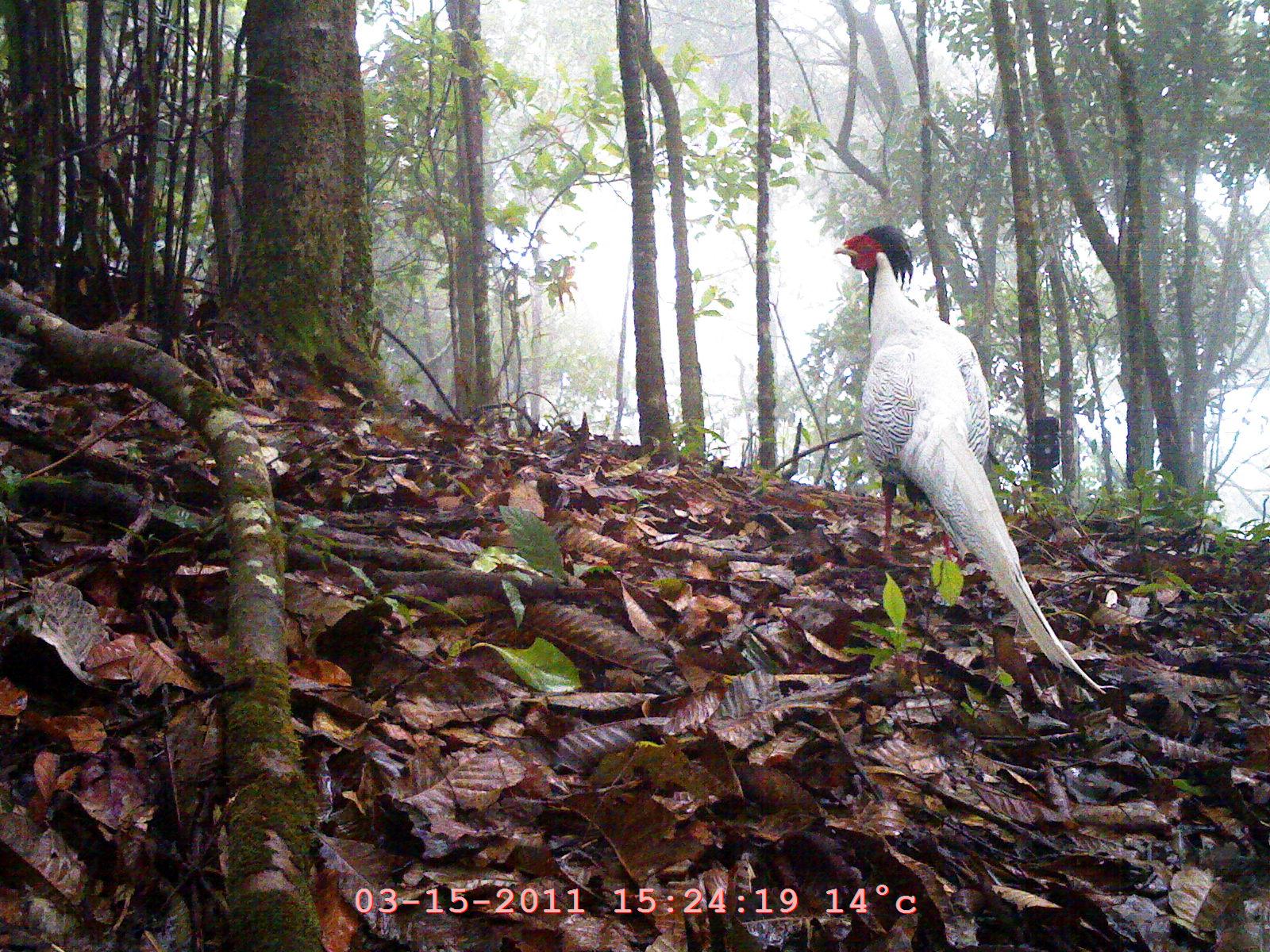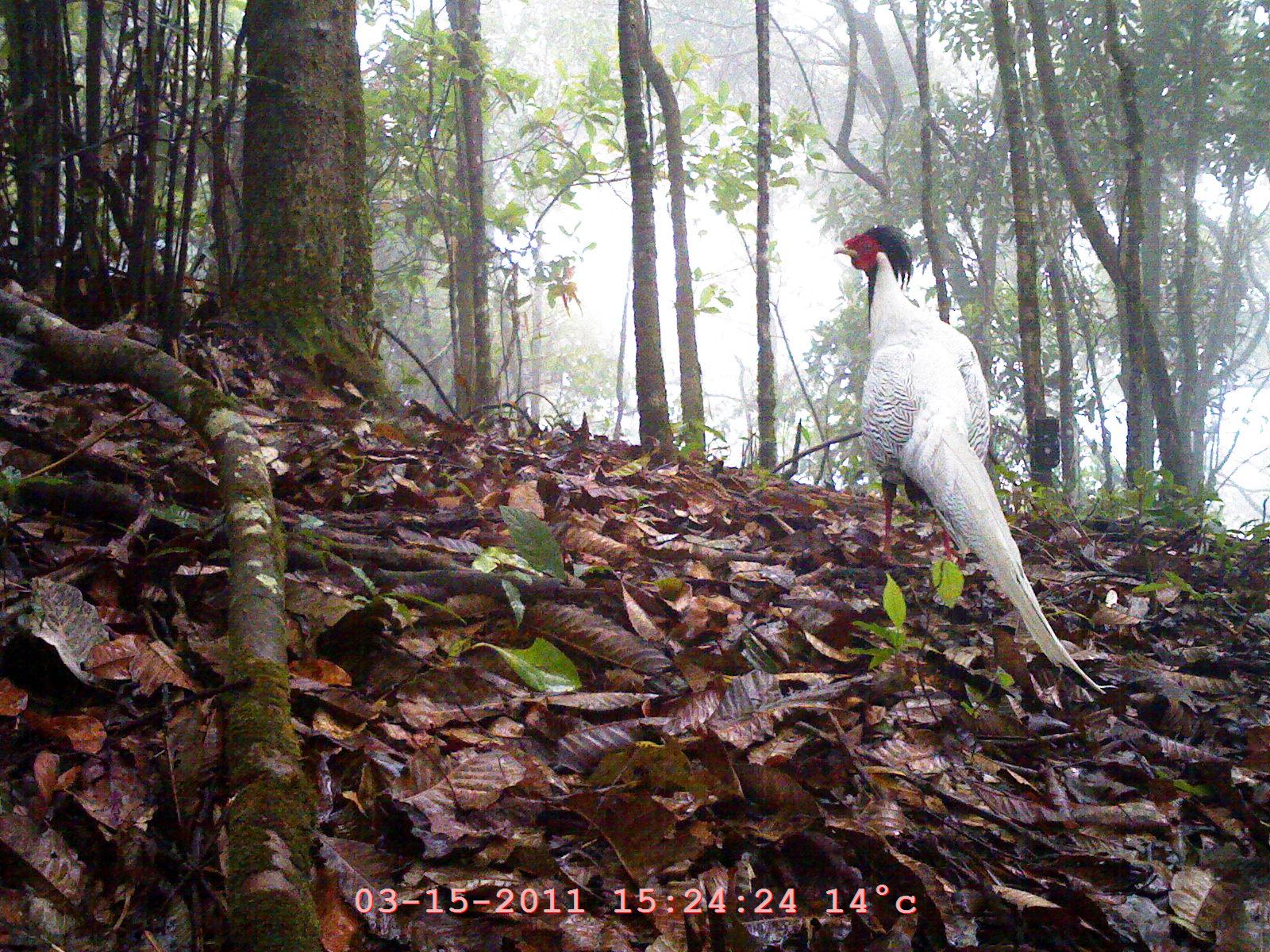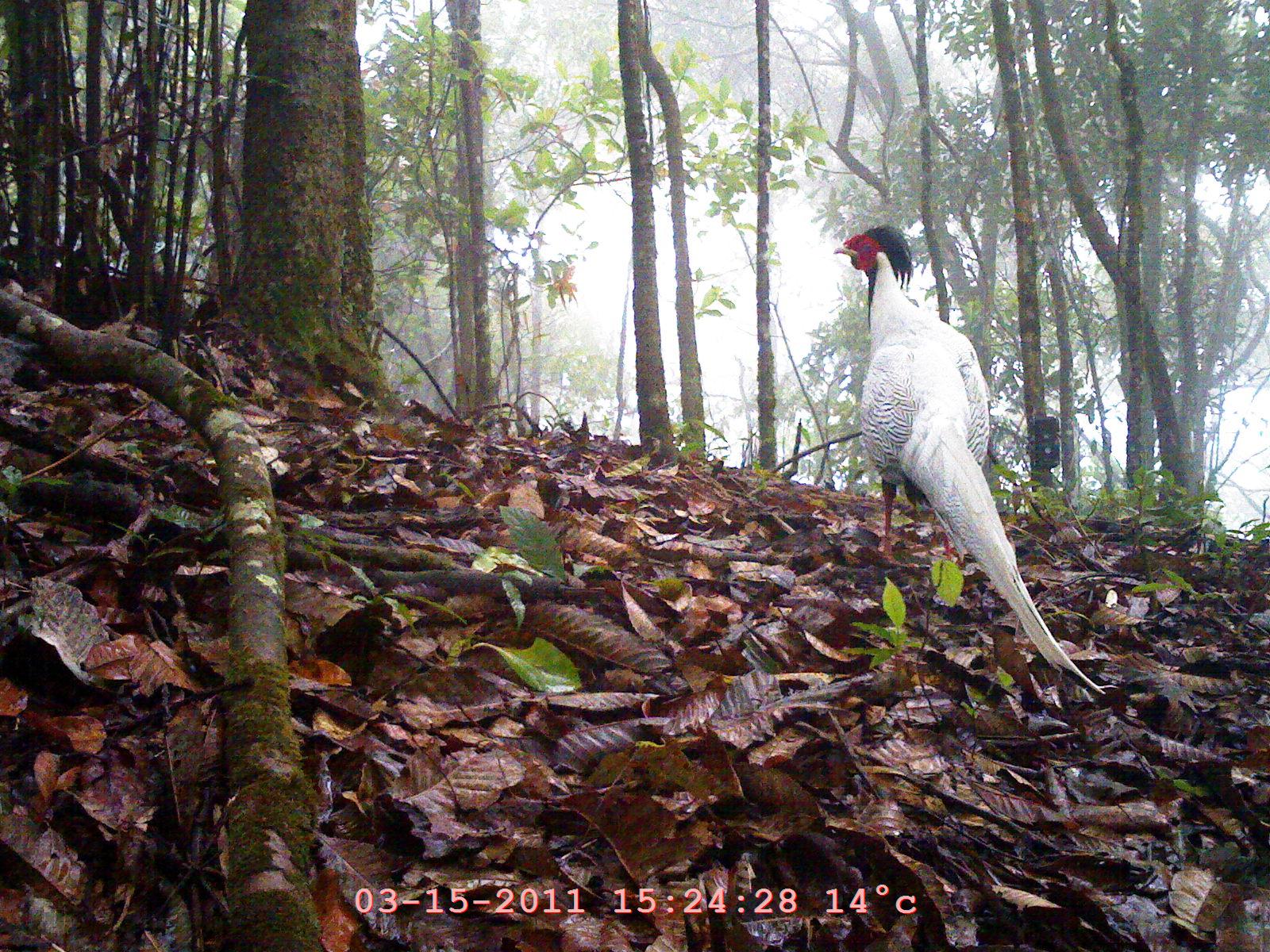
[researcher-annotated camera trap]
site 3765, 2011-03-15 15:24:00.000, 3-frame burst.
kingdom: Animalia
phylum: Chordata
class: Aves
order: Galliformes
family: Phasianidae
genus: Lophura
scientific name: Lophura nycthemera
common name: silver pheasant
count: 1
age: adult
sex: male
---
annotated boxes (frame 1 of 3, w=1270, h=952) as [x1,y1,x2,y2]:
lophura nycthemera: [834,226,1106,694]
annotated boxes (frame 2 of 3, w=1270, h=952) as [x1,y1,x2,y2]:
lophura nycthemera: [835,224,1106,696]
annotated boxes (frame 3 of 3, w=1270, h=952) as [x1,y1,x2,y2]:
lophura nycthemera: [832,223,1110,700]